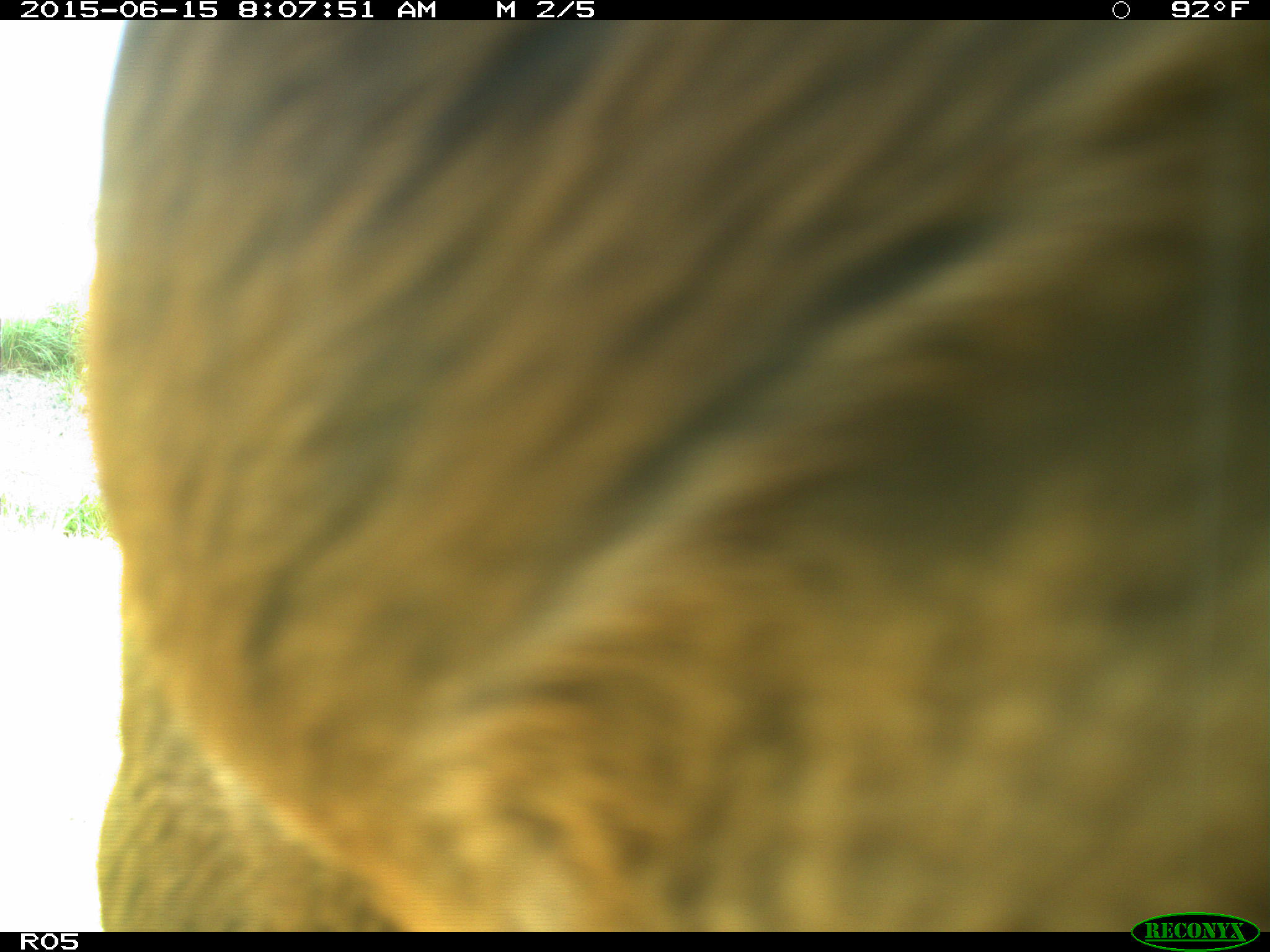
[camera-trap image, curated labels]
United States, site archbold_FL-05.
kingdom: Animalia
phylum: Chordata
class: Mammalia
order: Artiodactyla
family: Bovidae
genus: Bos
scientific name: Bos taurus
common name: domestic cow